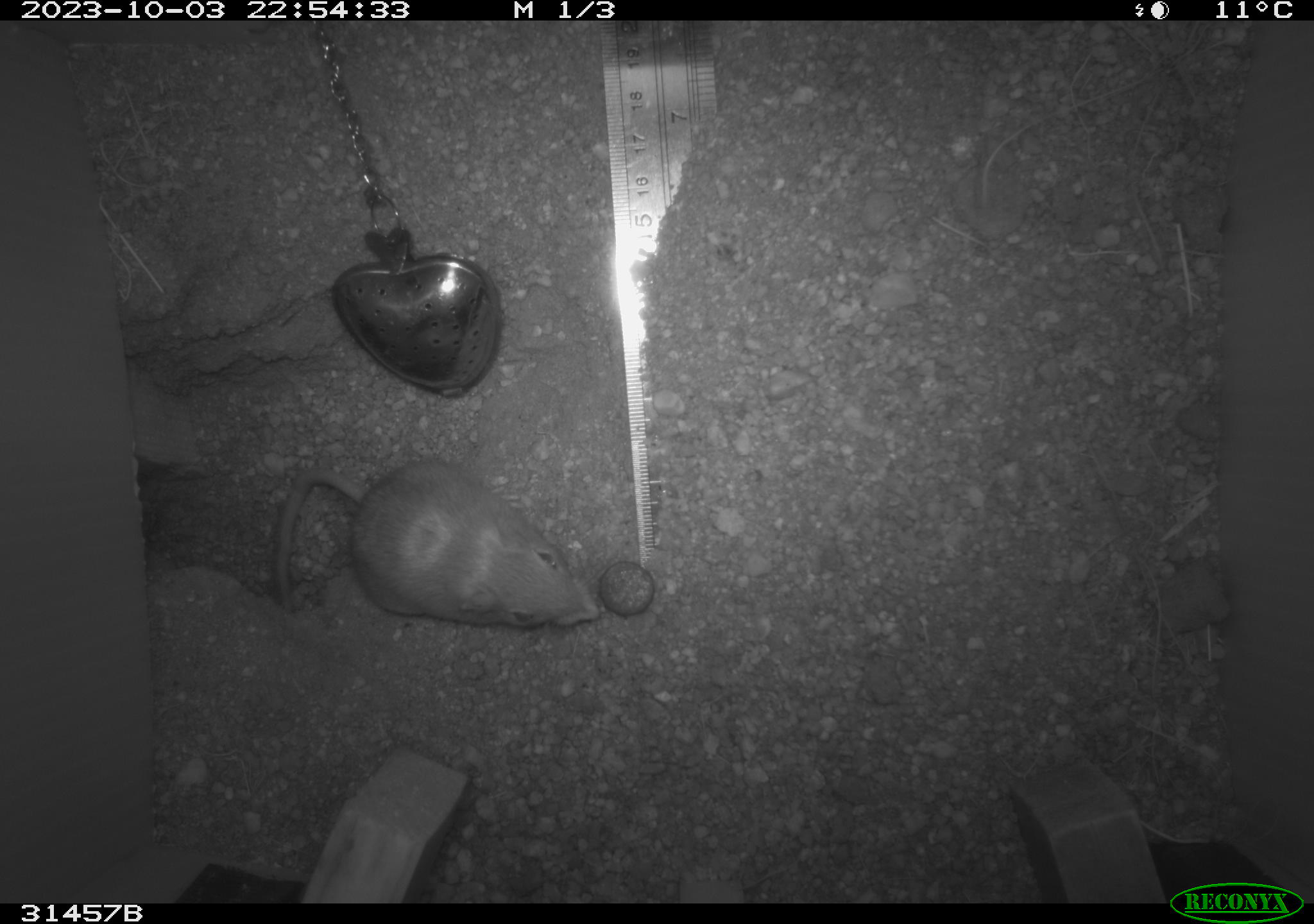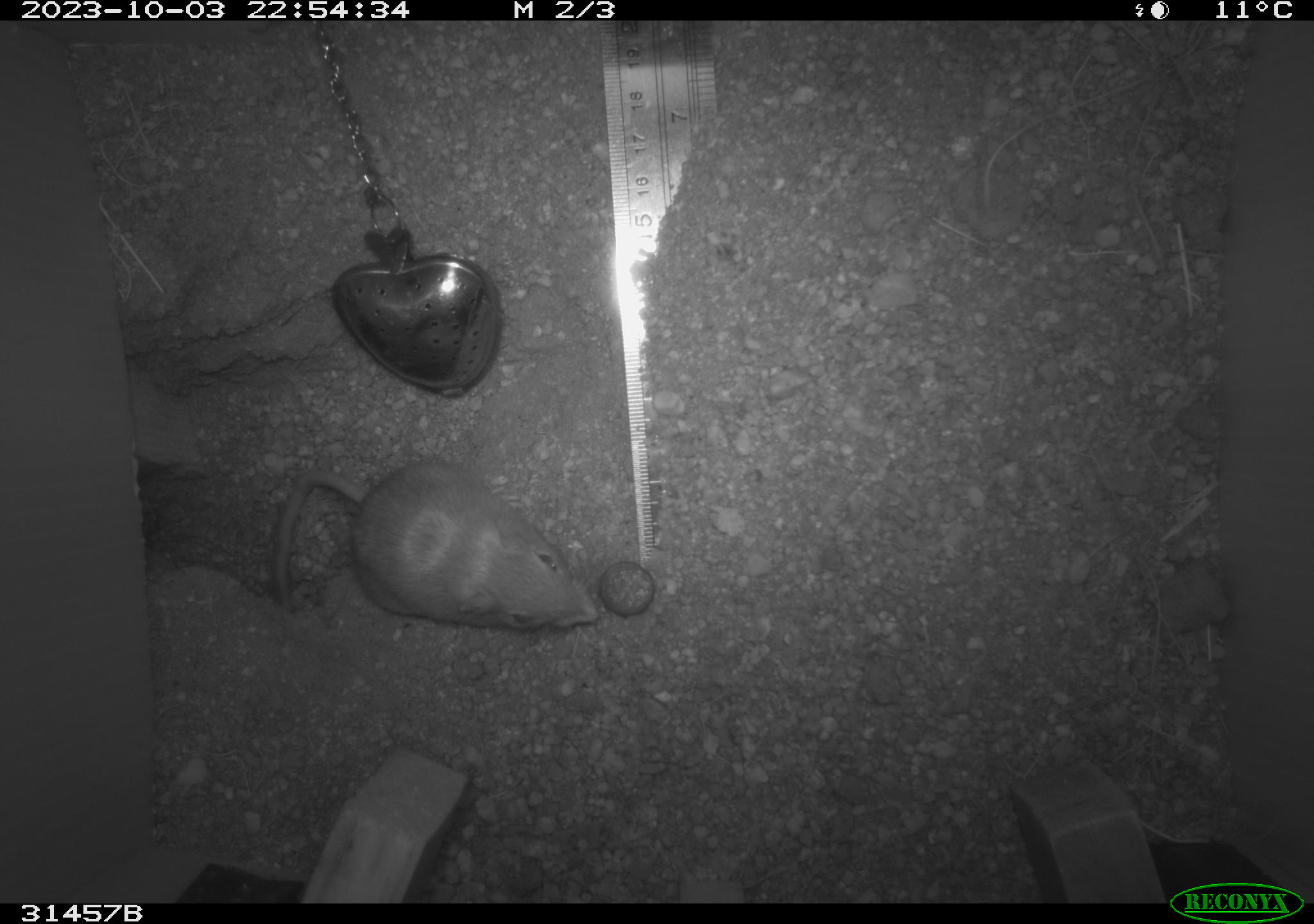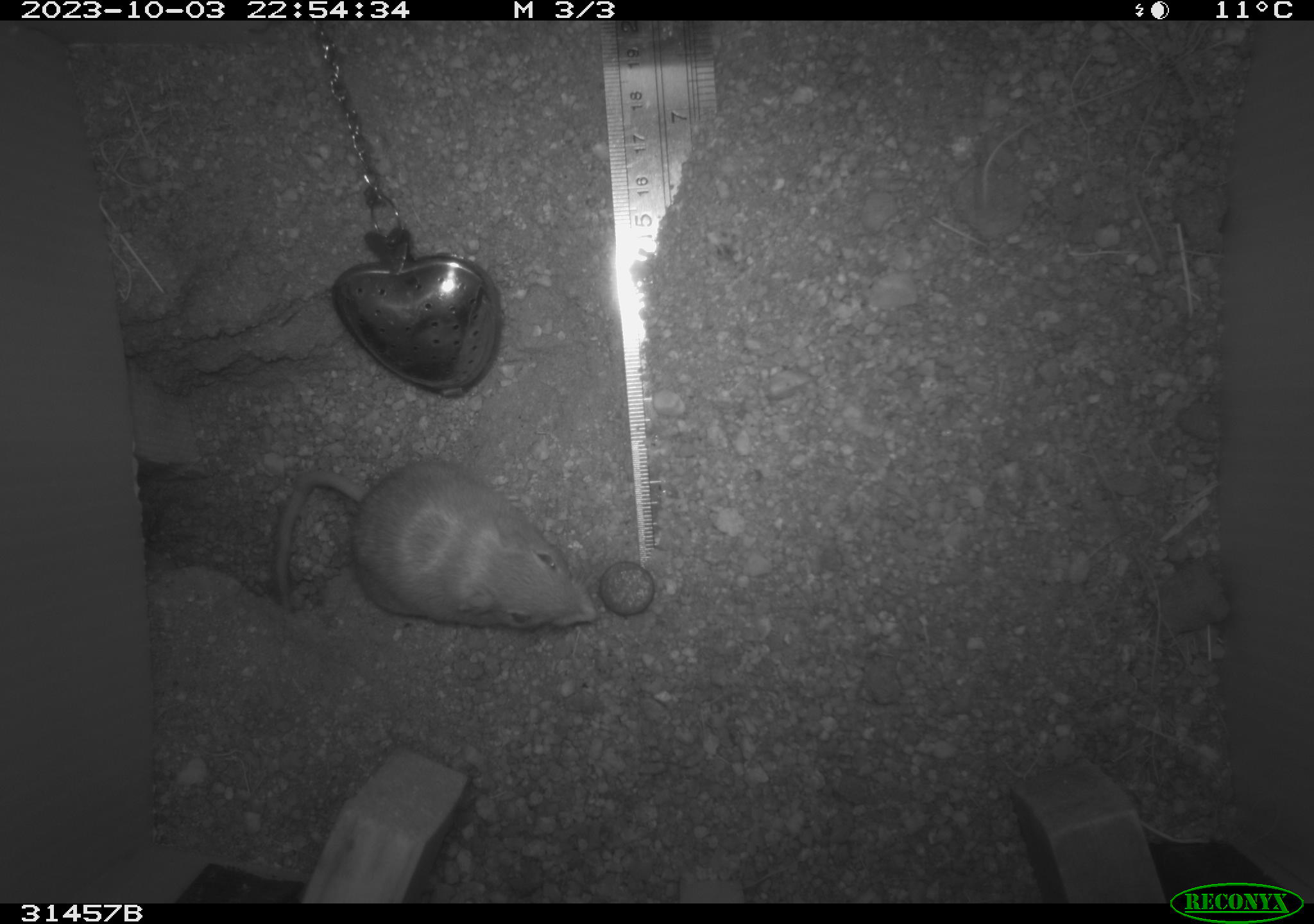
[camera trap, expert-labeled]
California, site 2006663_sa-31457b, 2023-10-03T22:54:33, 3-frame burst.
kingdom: Animalia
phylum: Chordata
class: Mammalia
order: Rodentia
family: Heteromyidae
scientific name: Heteromyidae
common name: kangaroo rats and pocket mice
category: heteromyidae family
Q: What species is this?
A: Heteromyidae family (kangaroo rats and pocket mice) (Heteromyidae).